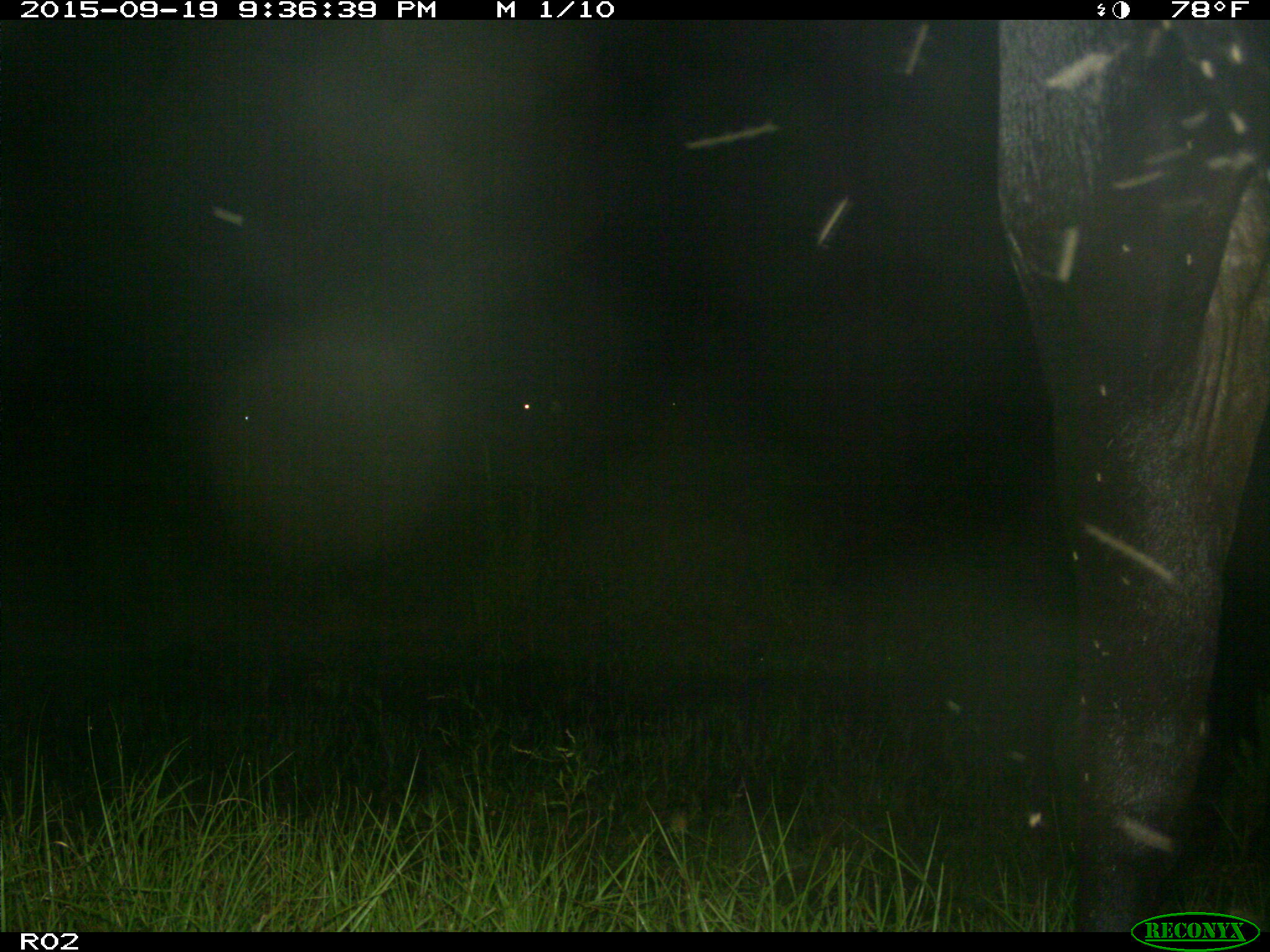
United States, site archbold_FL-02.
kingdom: Animalia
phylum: Chordata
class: Mammalia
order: Artiodactyla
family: Bovidae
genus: Bos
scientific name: Bos taurus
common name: domestic cow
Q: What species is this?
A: Bos taurus (domestic cow).